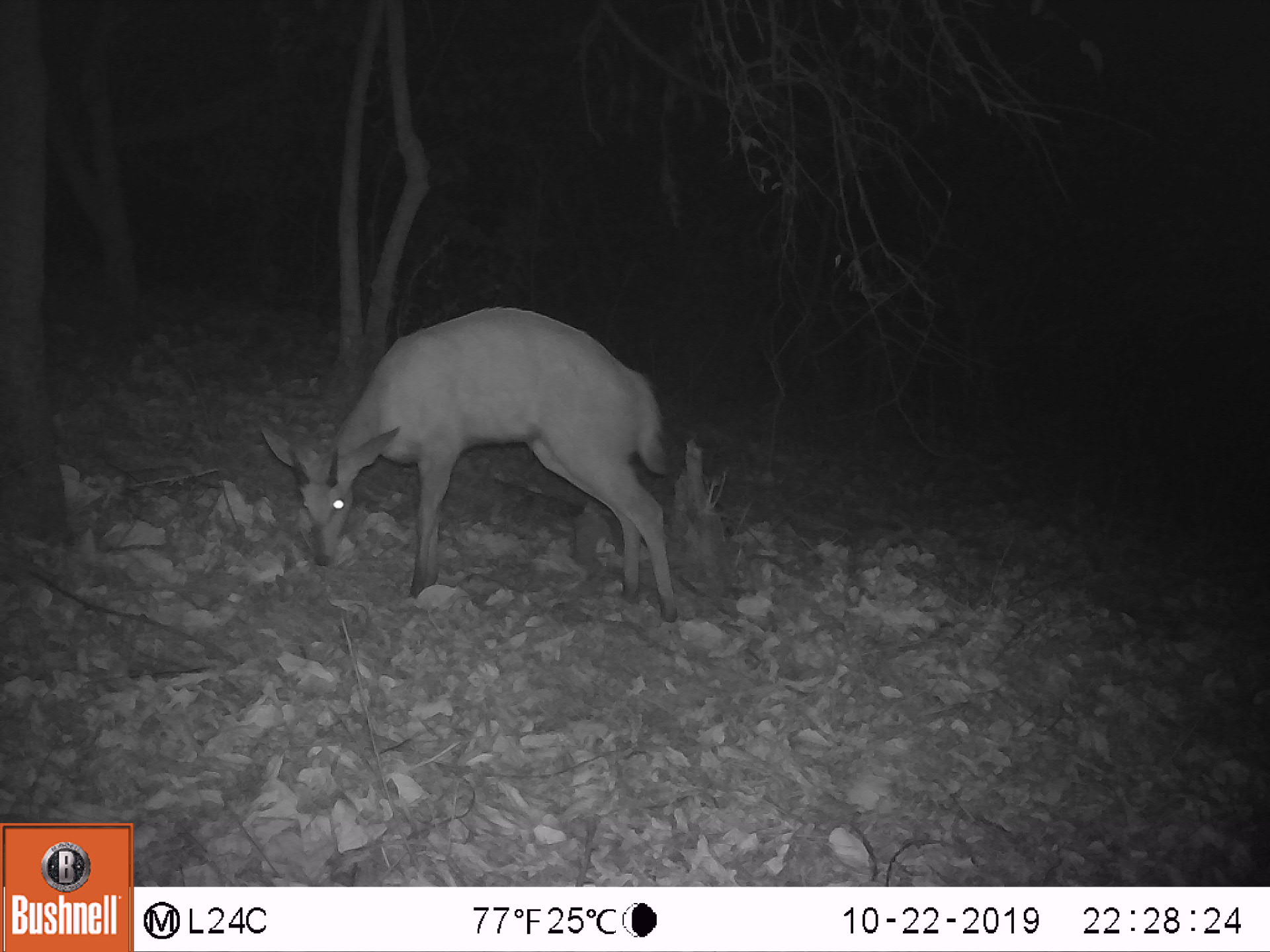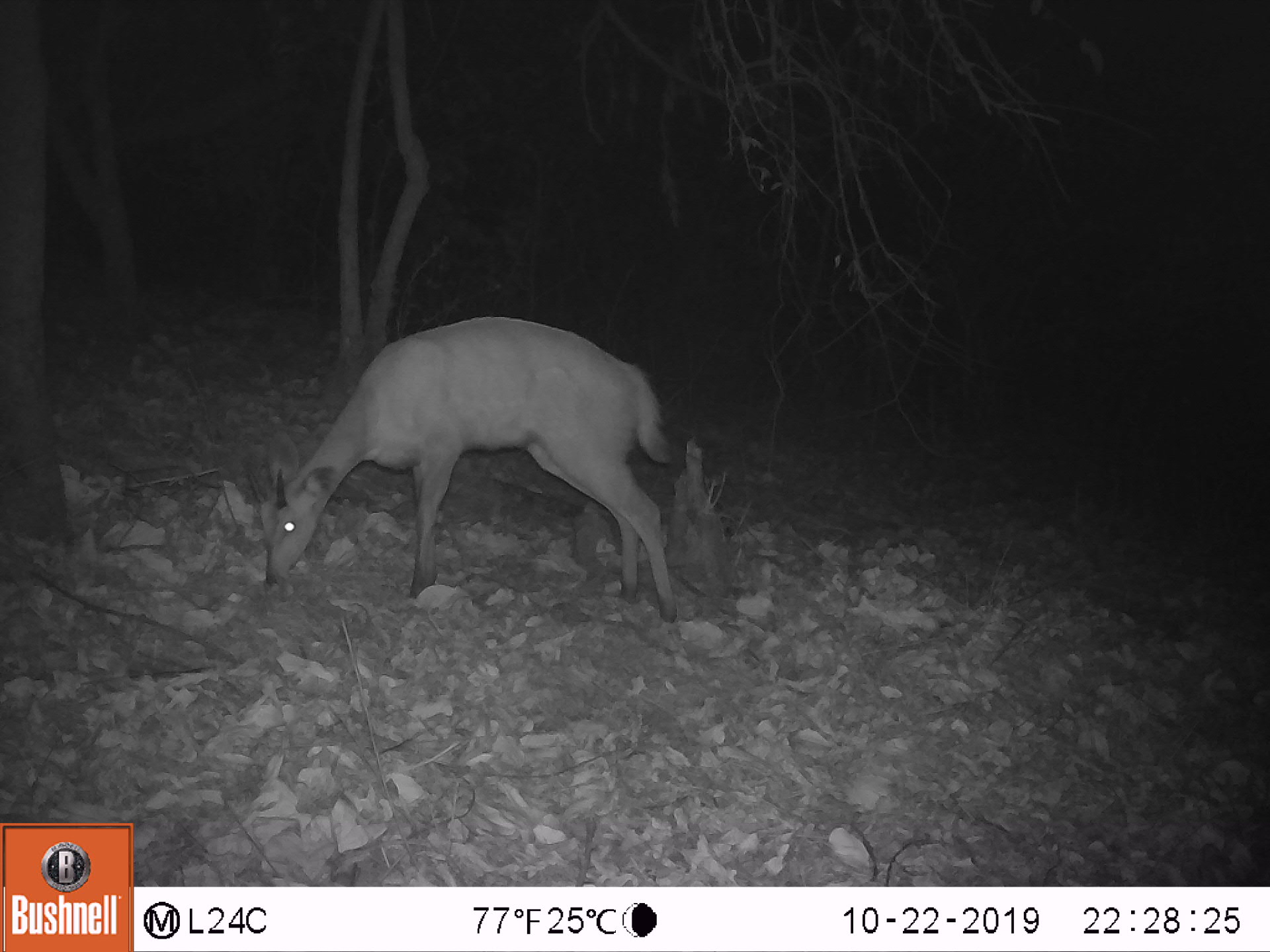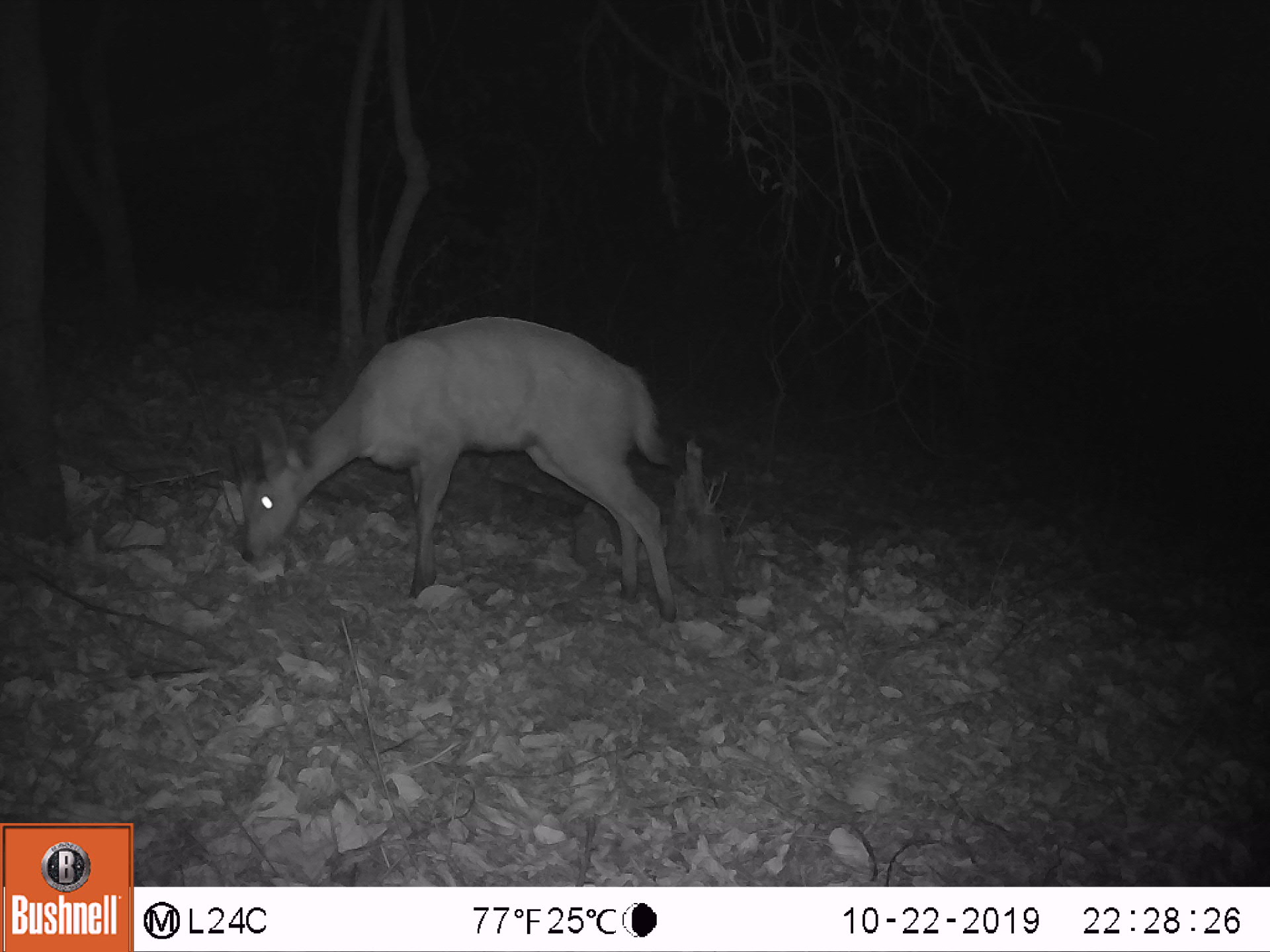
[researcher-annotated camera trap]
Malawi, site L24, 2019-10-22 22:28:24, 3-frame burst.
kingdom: Animalia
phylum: Chordata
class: Mammalia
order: Artiodactyla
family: Bovidae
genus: Tragelaphus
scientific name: Tragelaphus sylvaticus sylvaticus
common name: cape bushbuck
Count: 1.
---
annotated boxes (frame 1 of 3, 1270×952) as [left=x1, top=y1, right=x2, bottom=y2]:
cape bushbuck: [left=256, top=286, right=685, bottom=630]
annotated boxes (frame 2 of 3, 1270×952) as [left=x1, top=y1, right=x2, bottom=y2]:
cape bushbuck: [left=242, top=308, right=687, bottom=618]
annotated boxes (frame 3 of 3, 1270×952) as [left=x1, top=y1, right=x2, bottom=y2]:
cape bushbuck: [left=214, top=316, right=679, bottom=631]